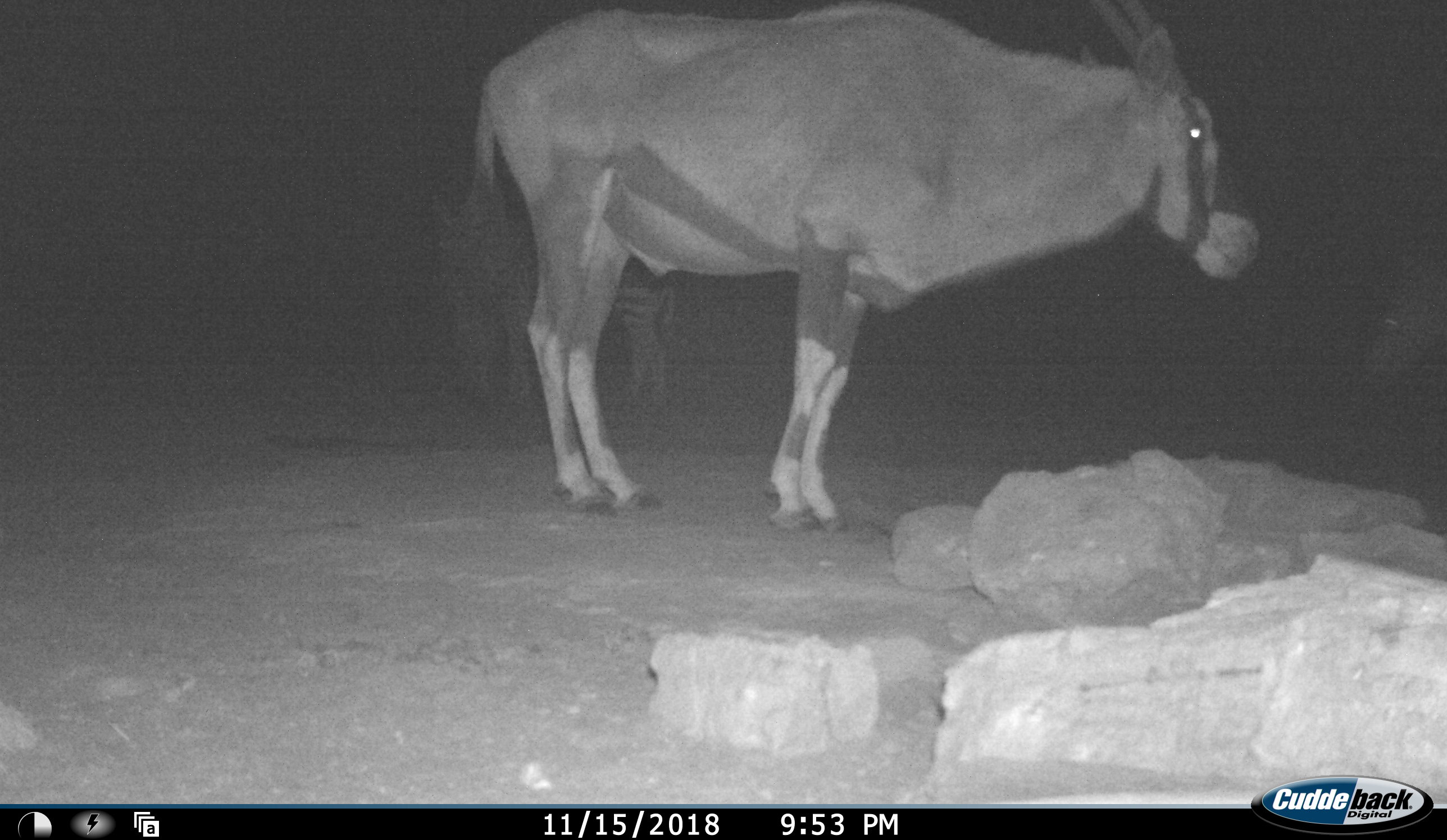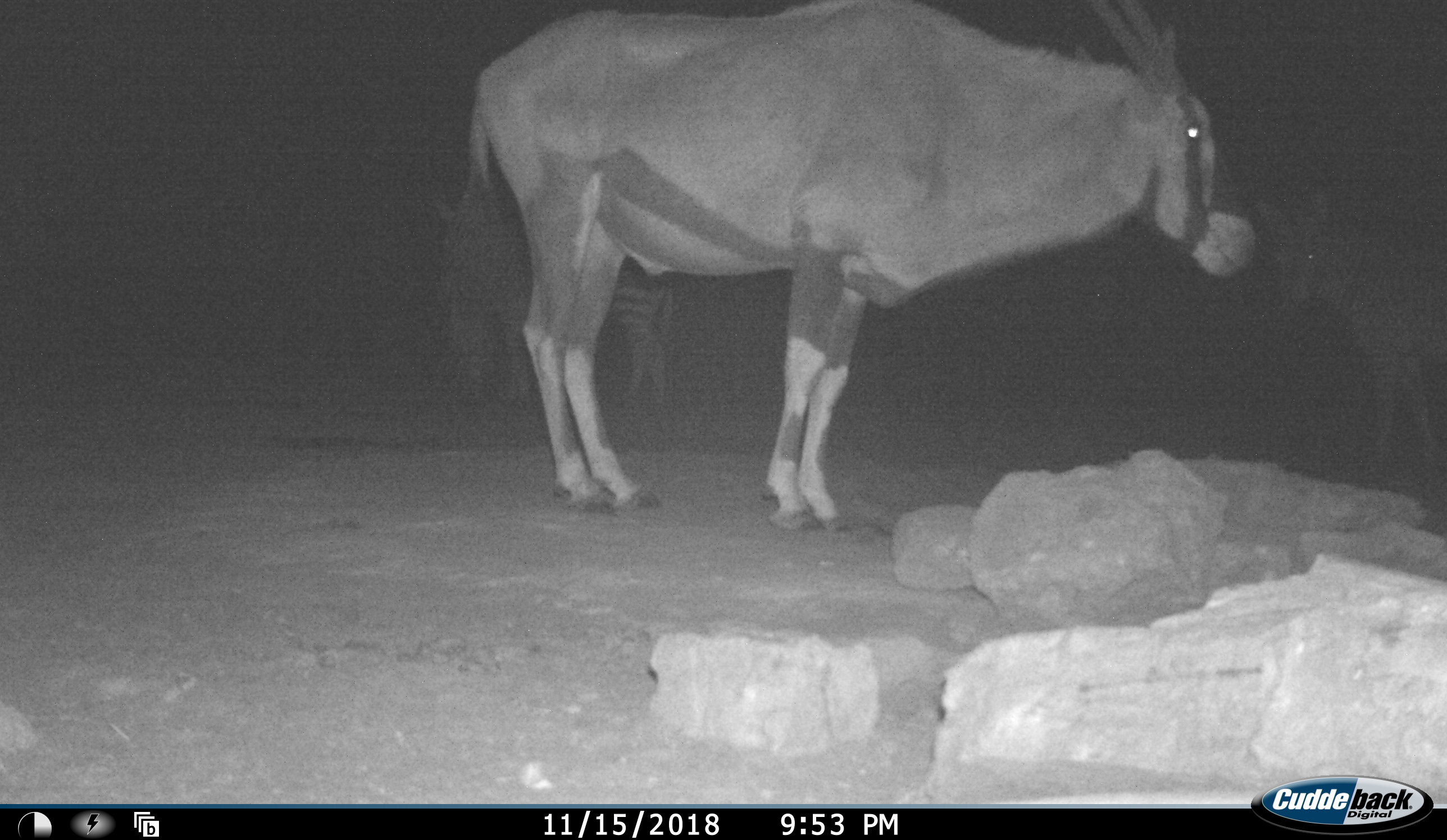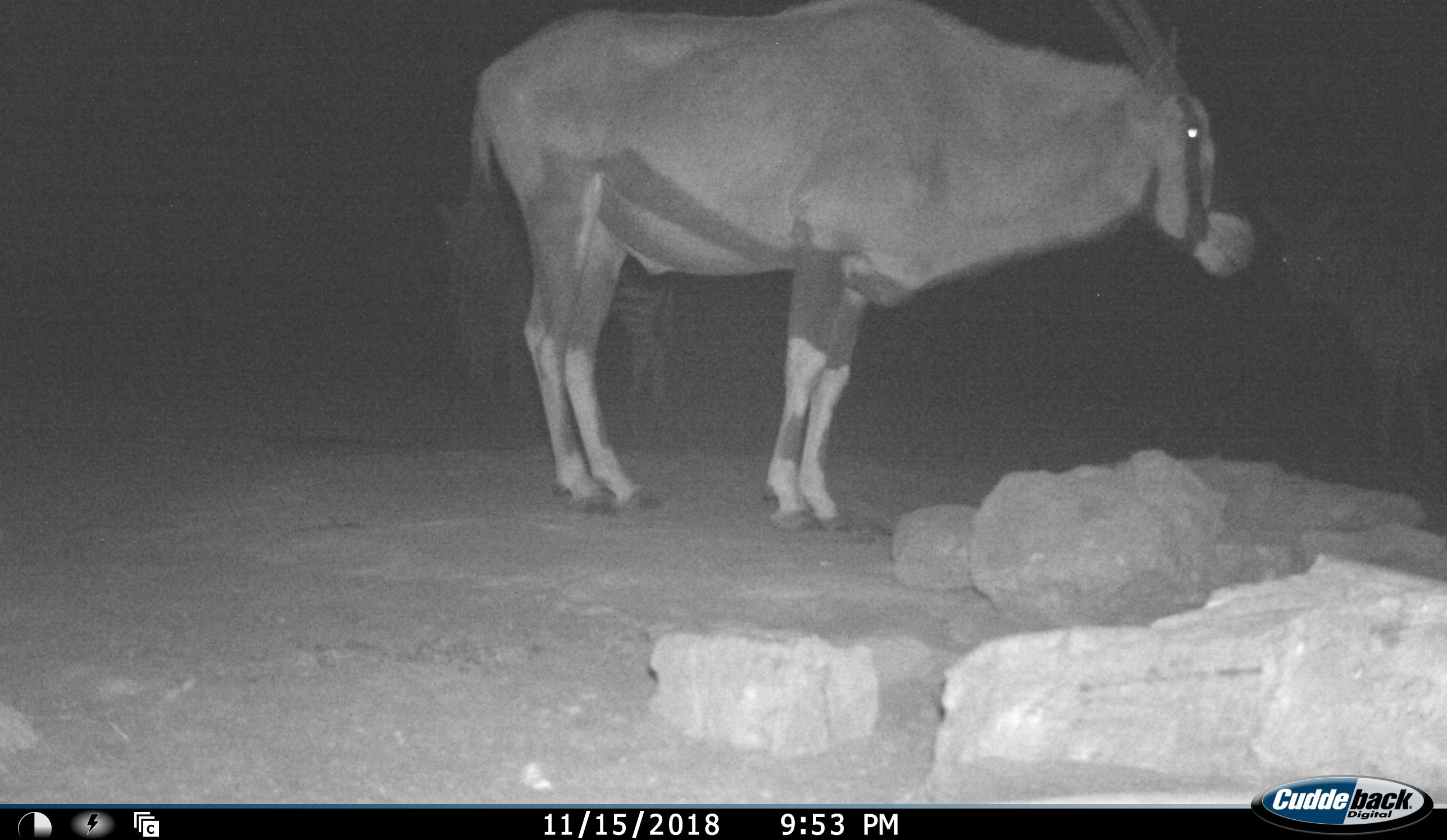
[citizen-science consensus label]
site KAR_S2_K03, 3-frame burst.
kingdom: Animalia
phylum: Chordata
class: Mammalia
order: Artiodactyla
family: Bovidae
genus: Oryx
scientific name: Oryx gazella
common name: gemsbok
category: oryx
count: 1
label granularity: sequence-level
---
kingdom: Animalia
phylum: Chordata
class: Mammalia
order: Perissodactyla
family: Equidae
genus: Equus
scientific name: Equus zebra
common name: mountain zebra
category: zebramountain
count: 2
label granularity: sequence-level